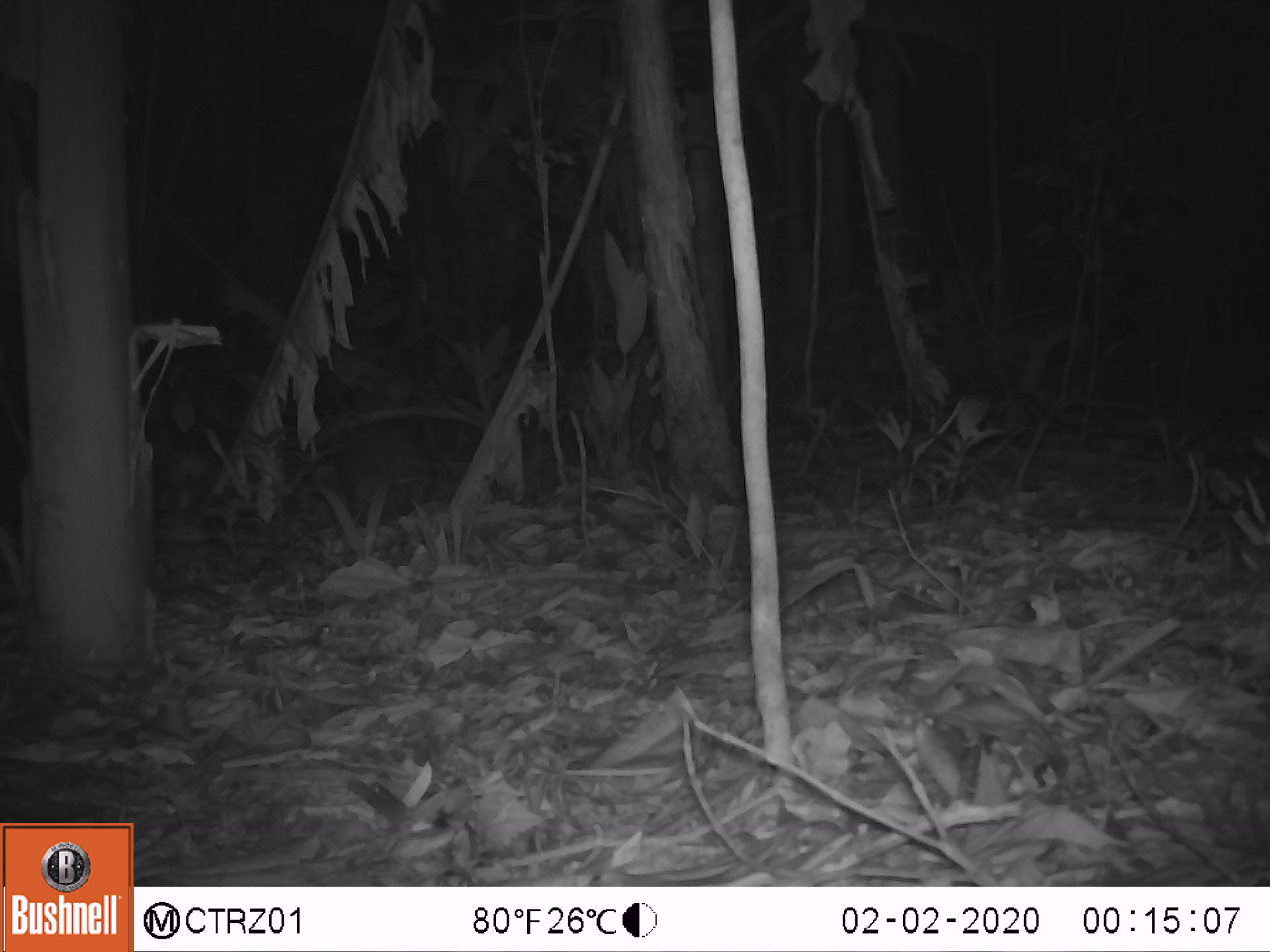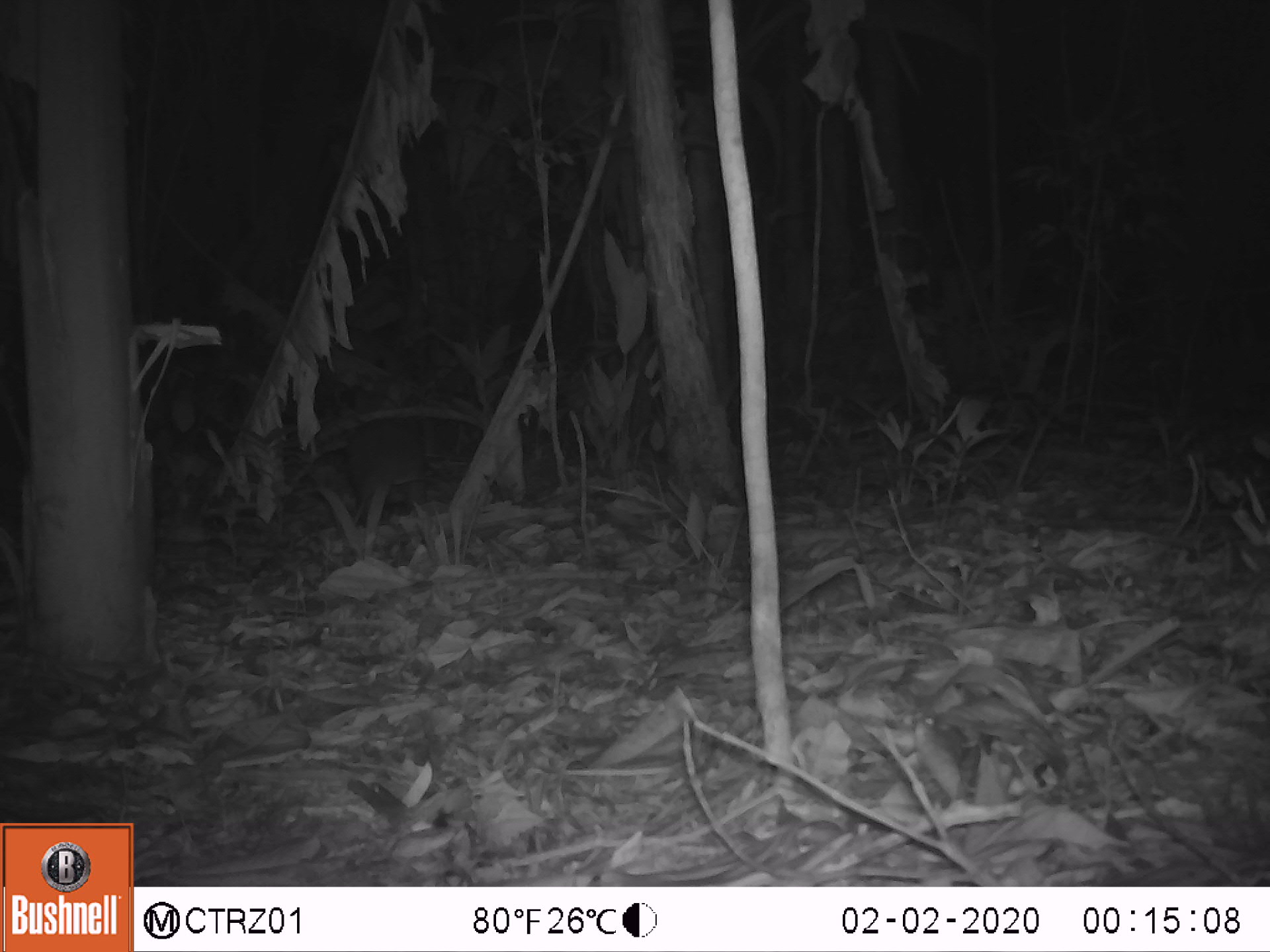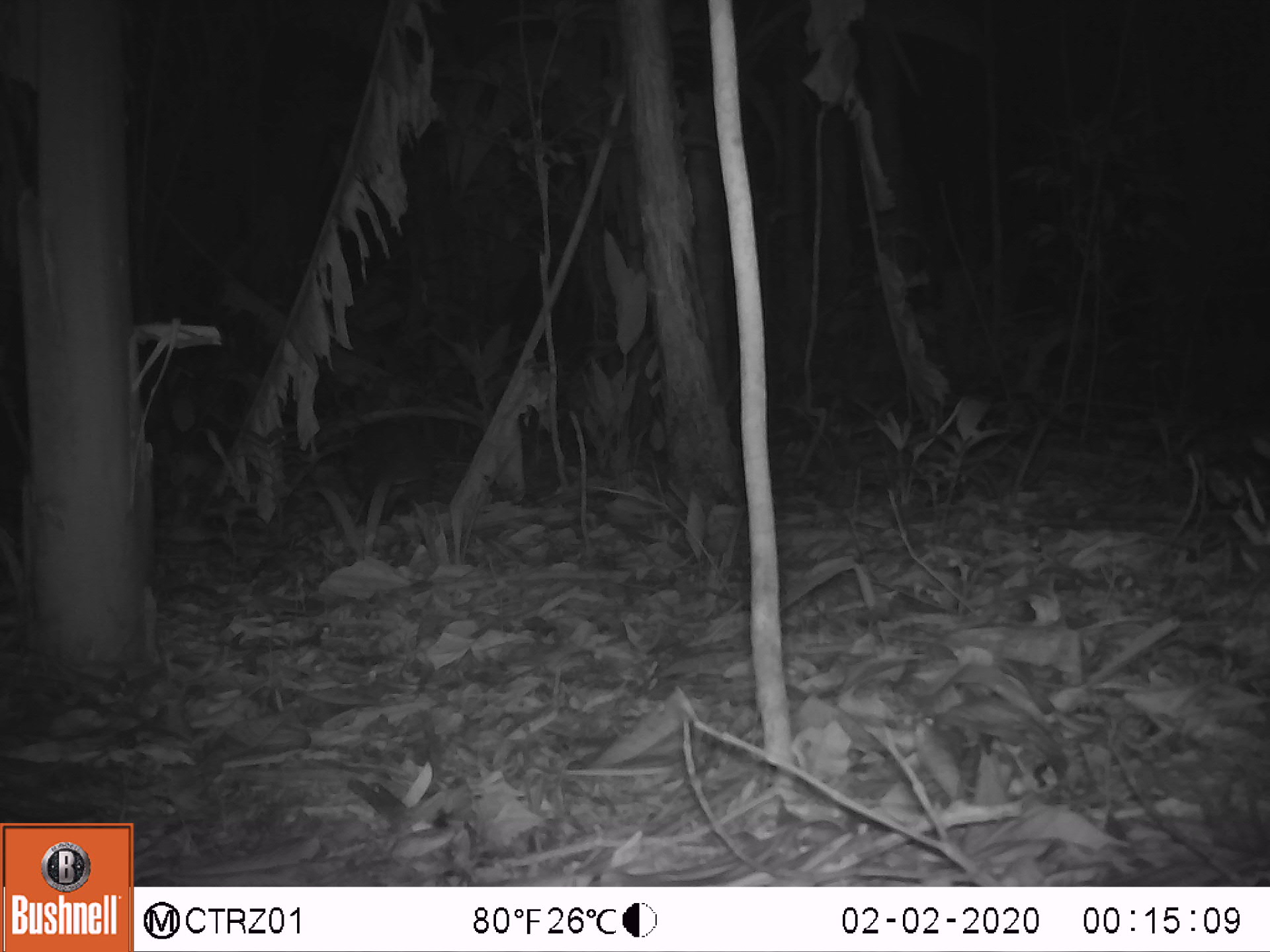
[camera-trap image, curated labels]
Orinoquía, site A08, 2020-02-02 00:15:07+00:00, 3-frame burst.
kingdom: Animalia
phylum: Chordata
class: Mammalia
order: Rodentia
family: Cuniculidae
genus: Cuniculus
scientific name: Cuniculus paca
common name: spotted paca